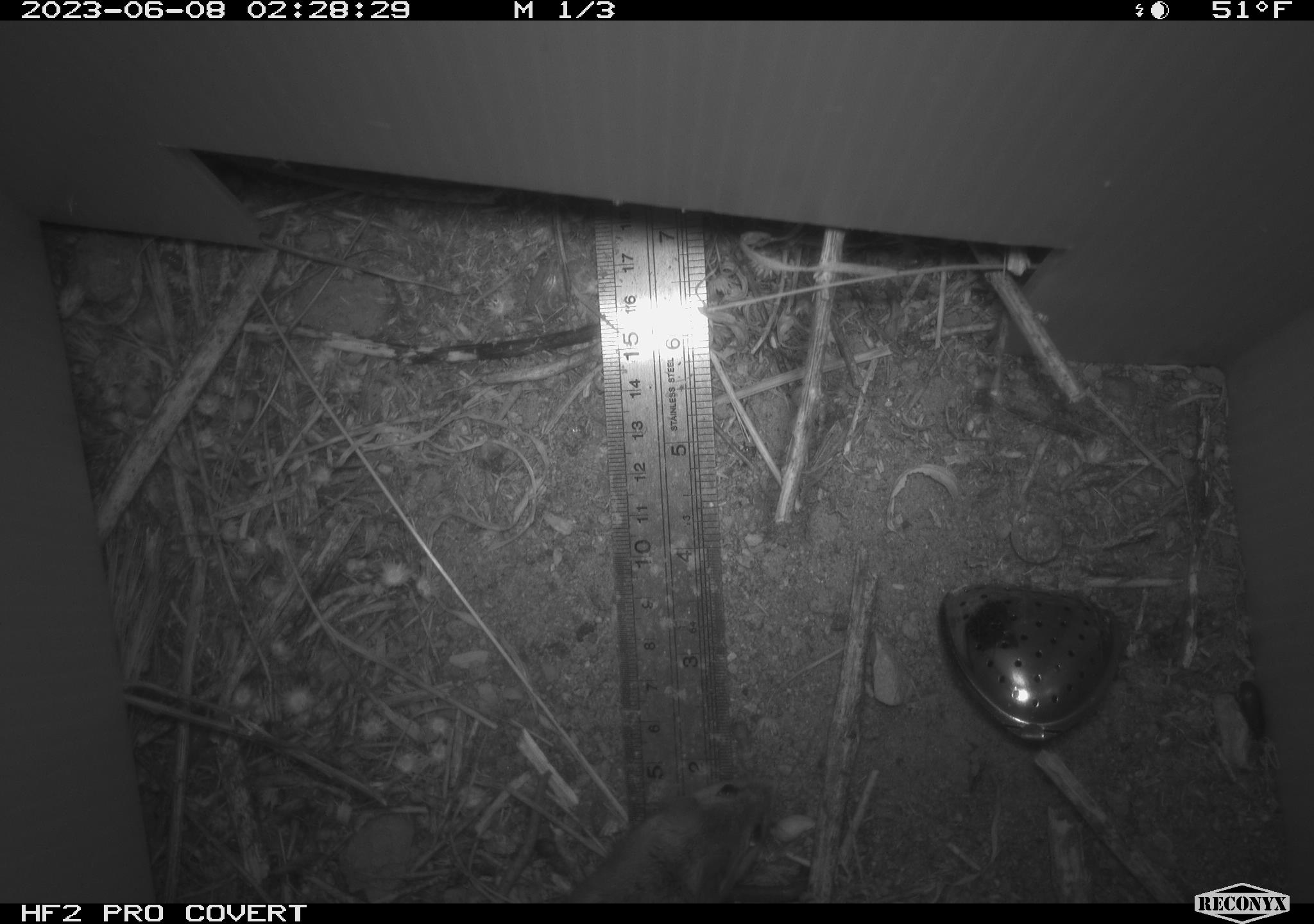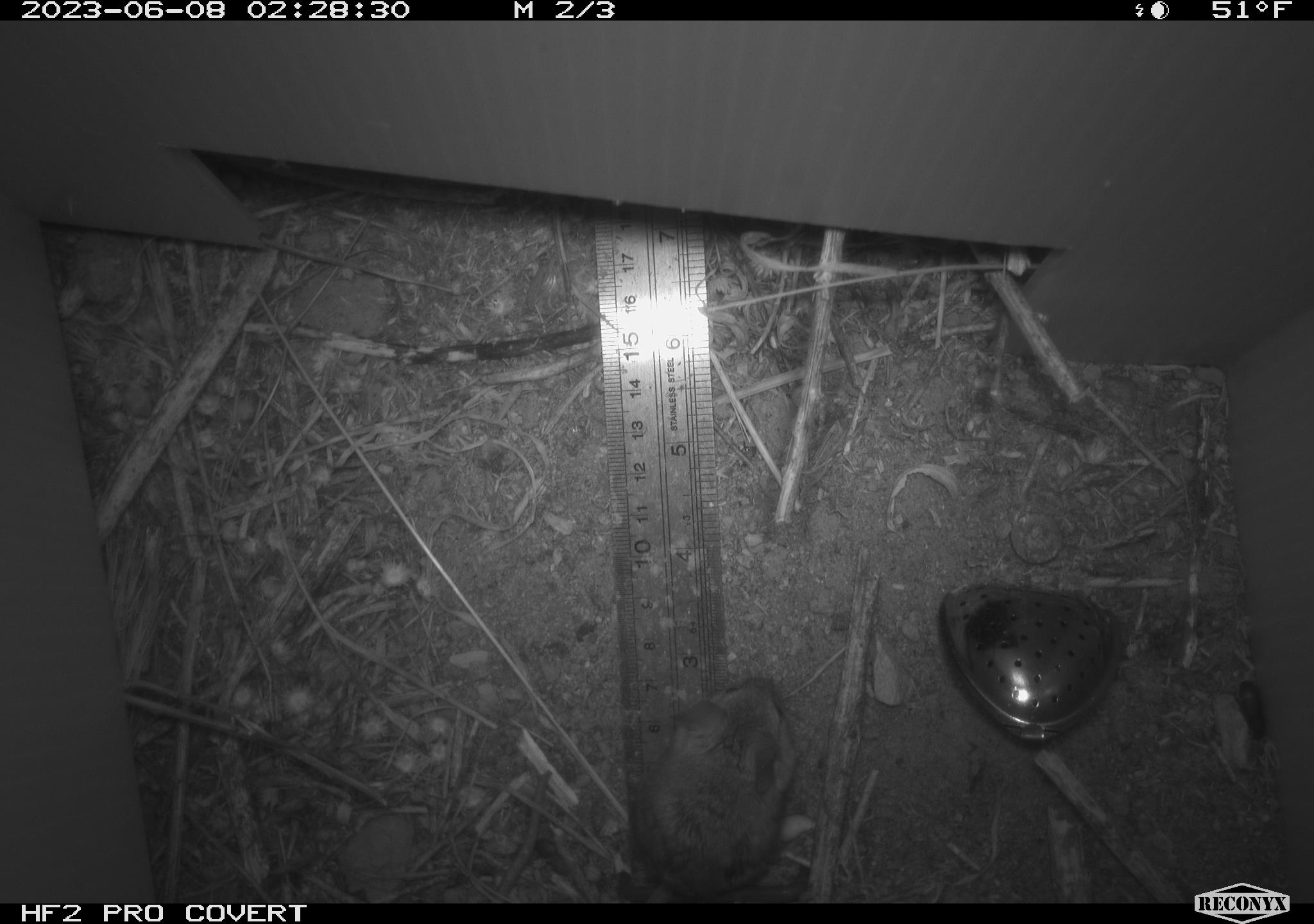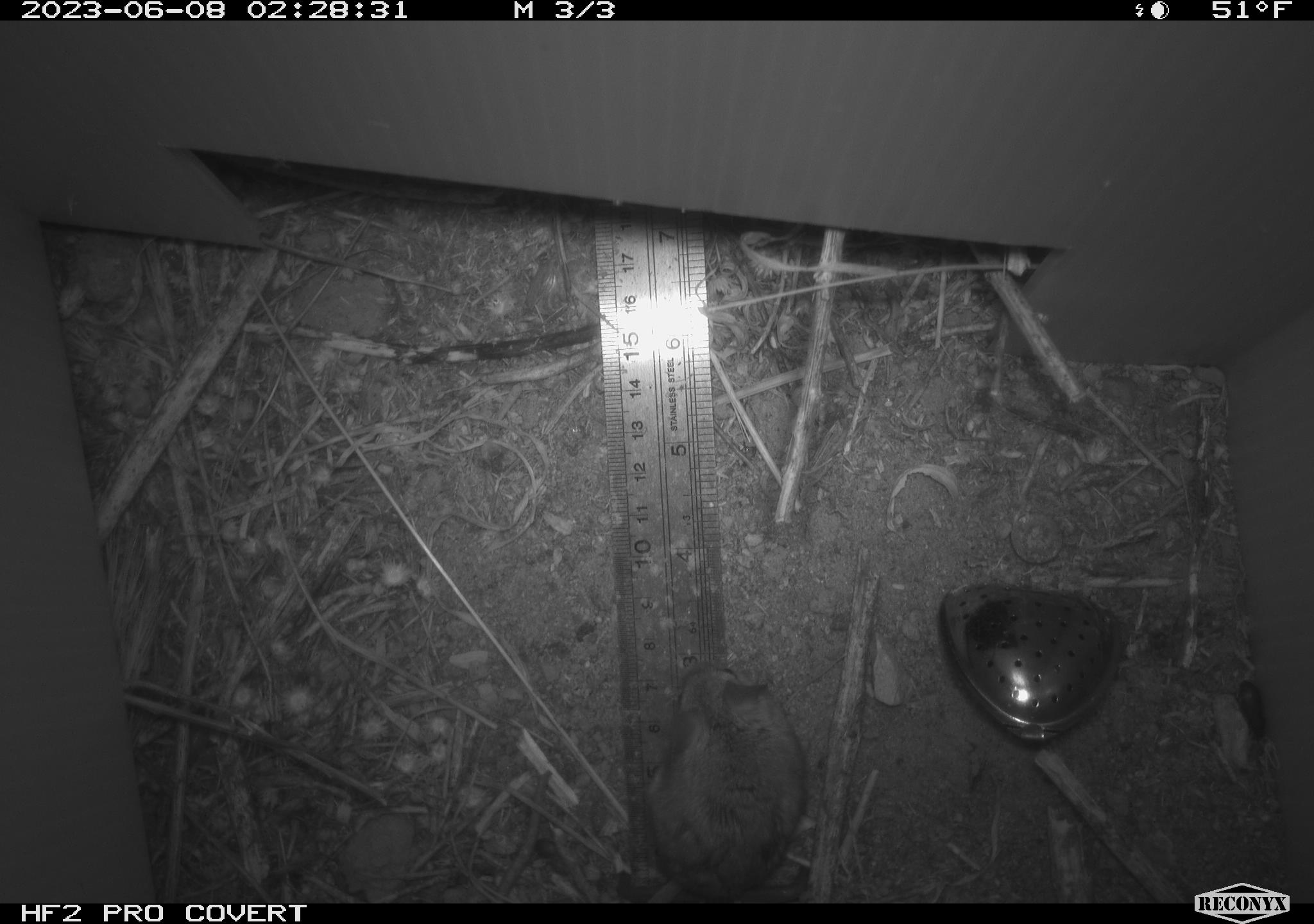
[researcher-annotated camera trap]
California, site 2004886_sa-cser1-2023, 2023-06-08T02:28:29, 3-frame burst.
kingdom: Animalia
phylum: Chordata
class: Mammalia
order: Rodentia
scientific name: Rodentia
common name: mouse species